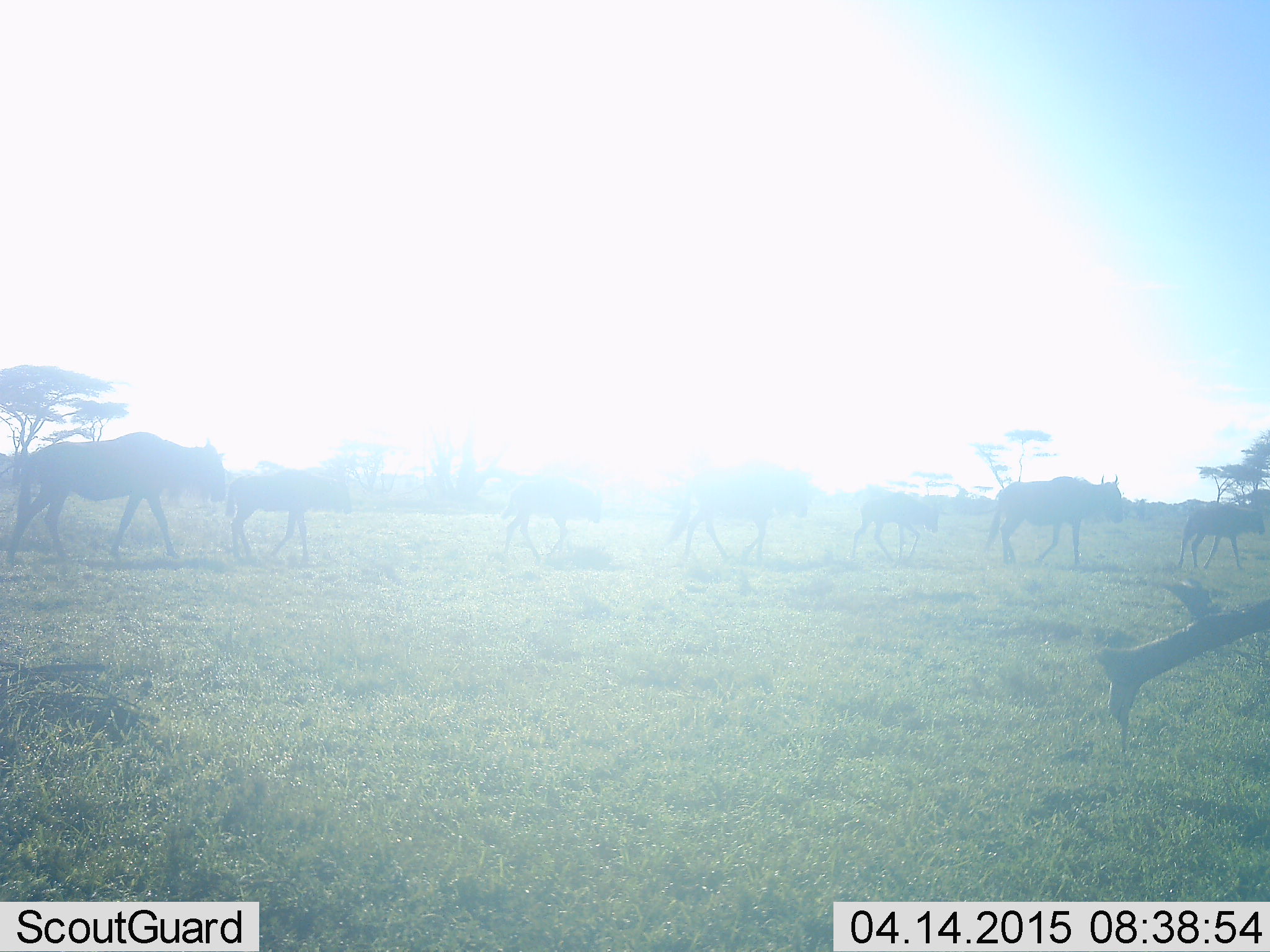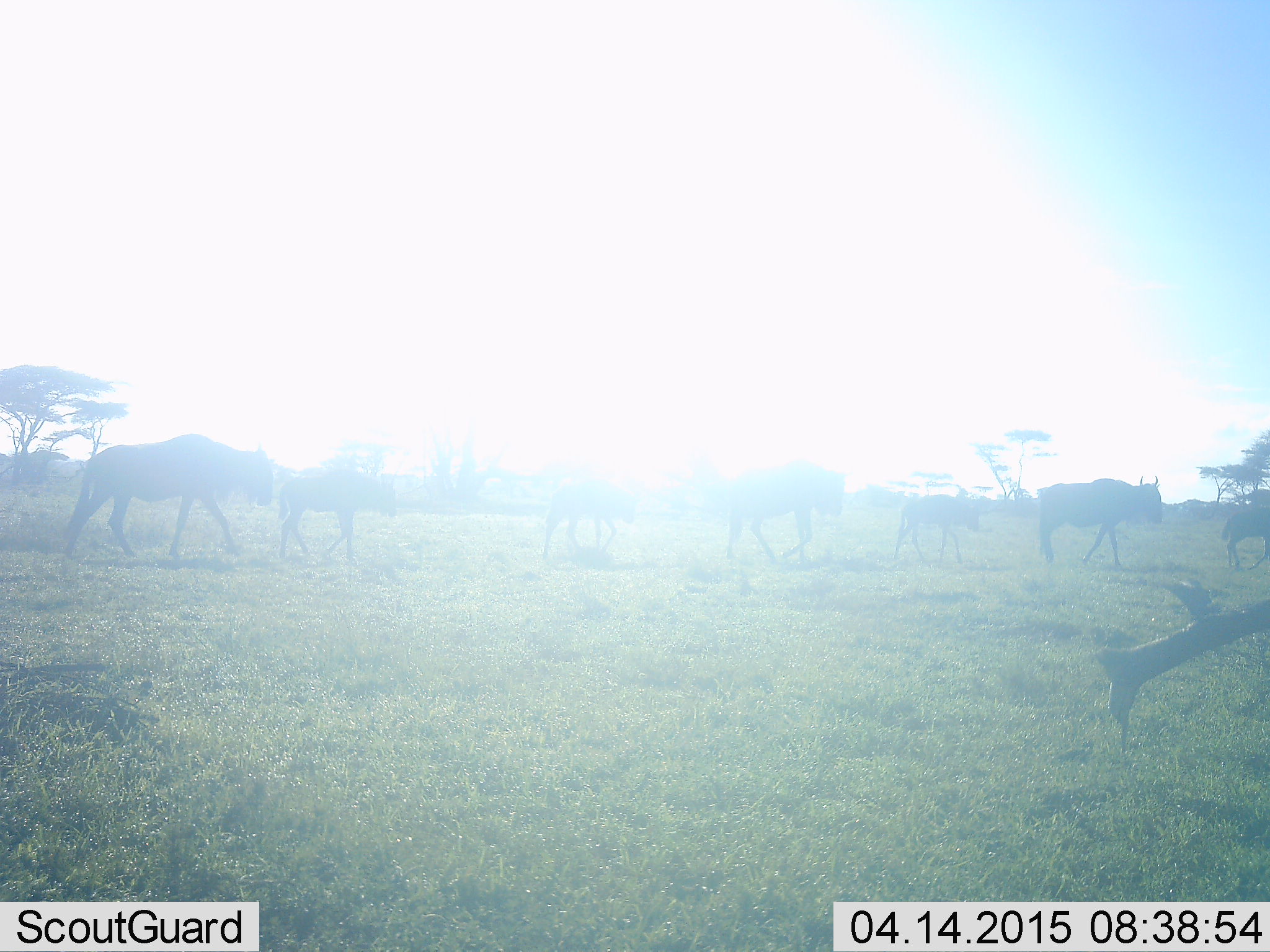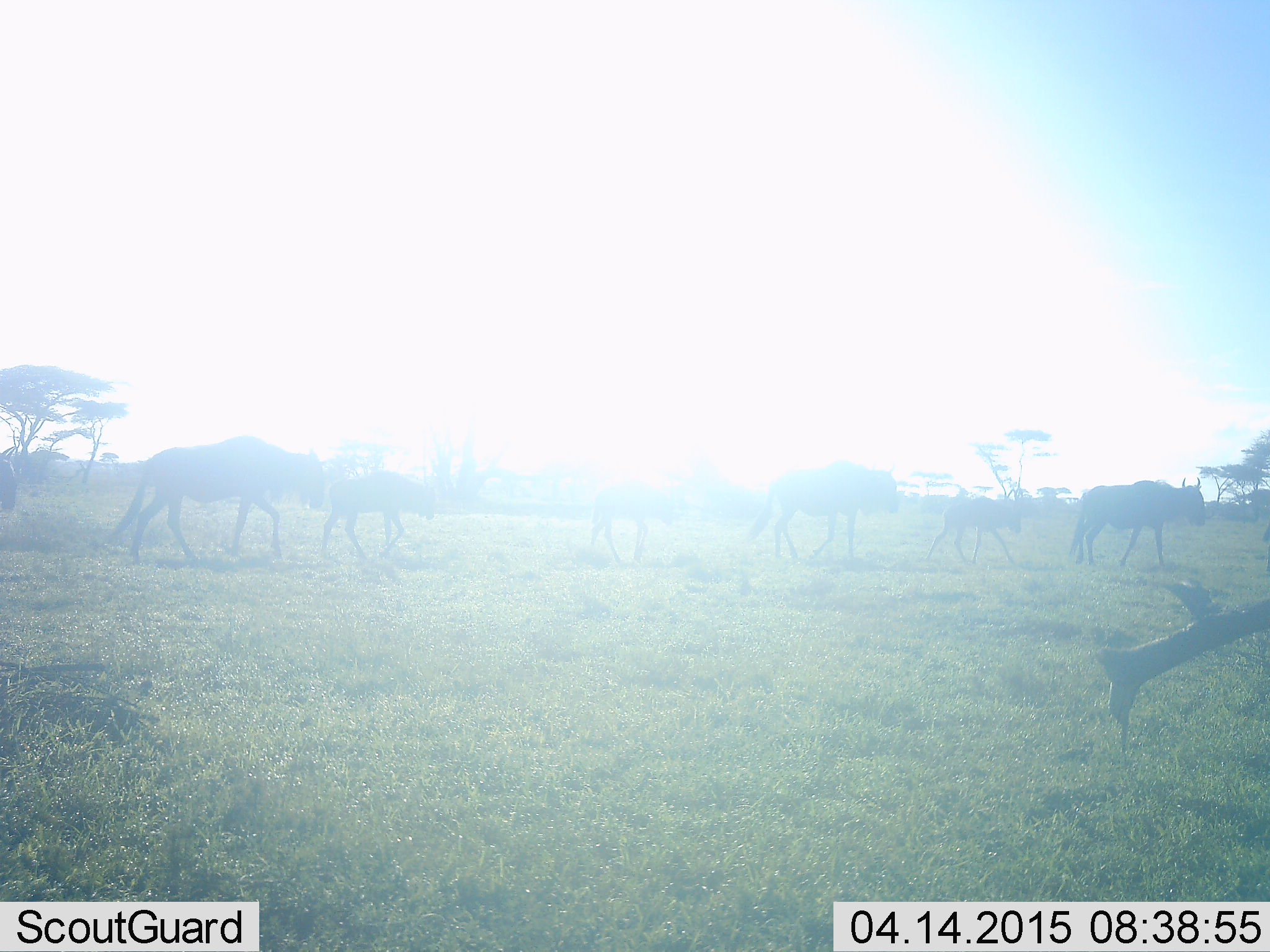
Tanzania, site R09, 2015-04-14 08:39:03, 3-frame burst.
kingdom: Animalia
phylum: Chordata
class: Mammalia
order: Artiodactyla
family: Bovidae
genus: Connochaetes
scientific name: Connochaetes taurinus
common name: blue wildebeest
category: wildebeest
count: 7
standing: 0%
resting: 0%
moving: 100%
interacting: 0%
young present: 50%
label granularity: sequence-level